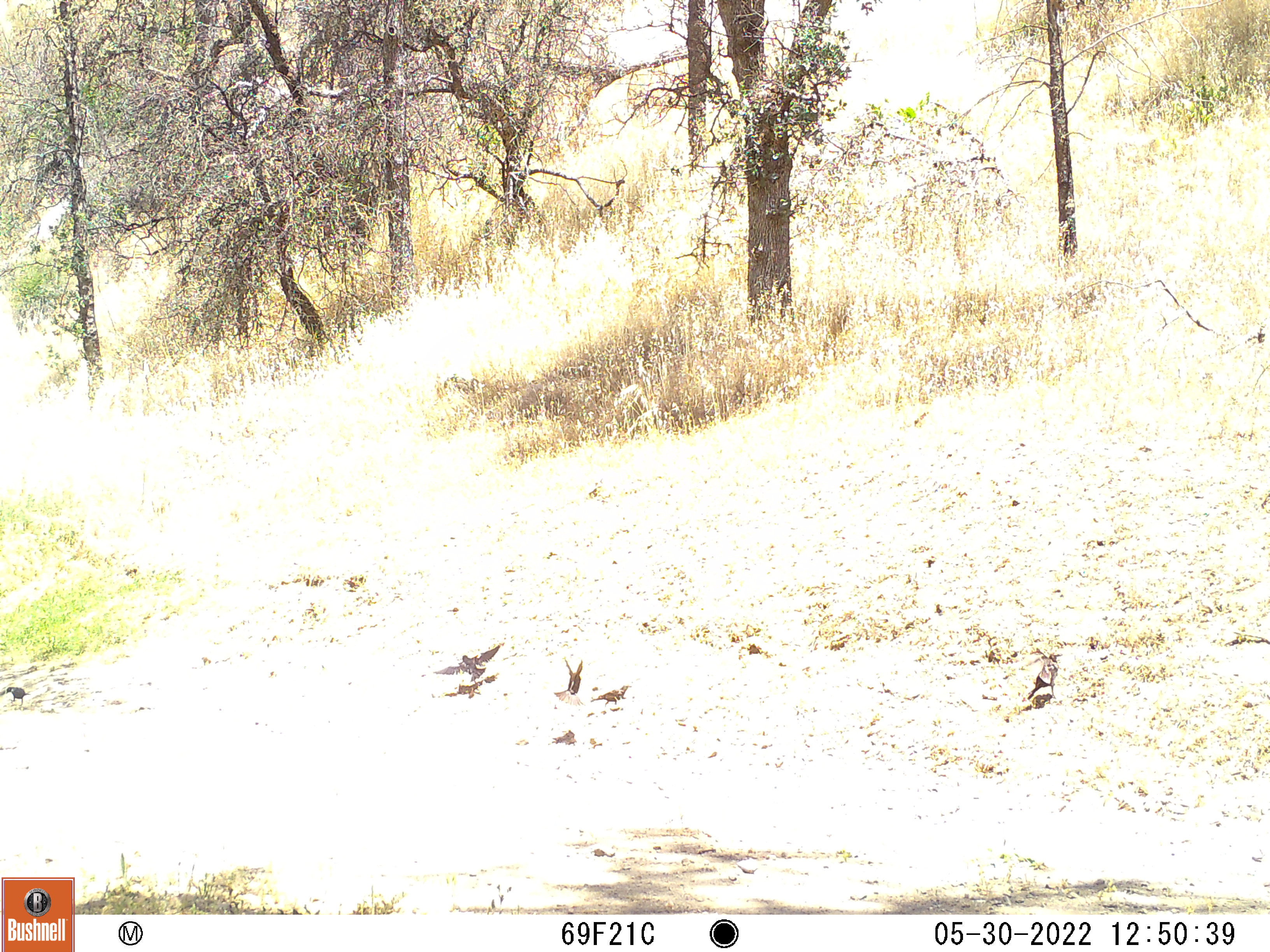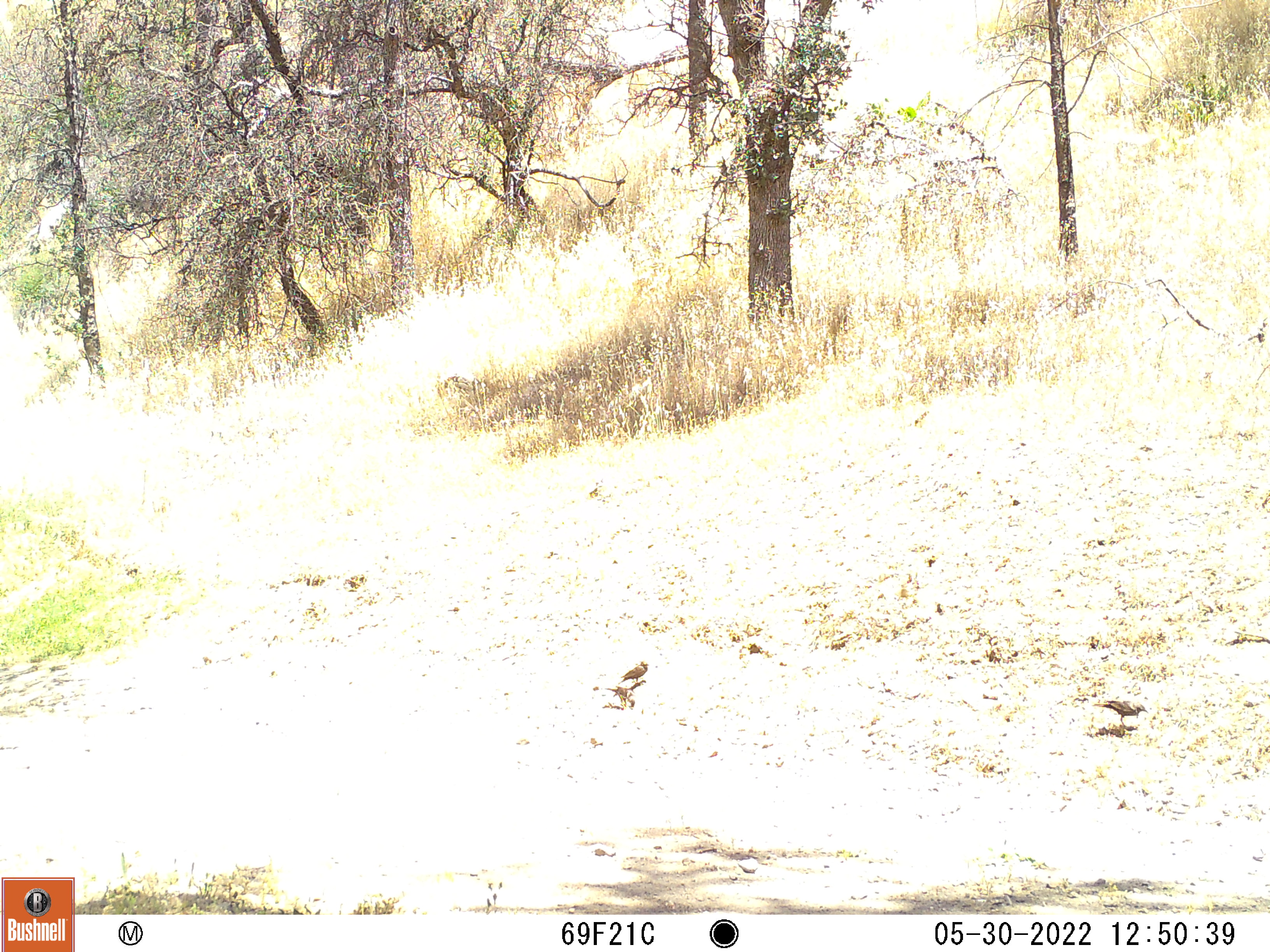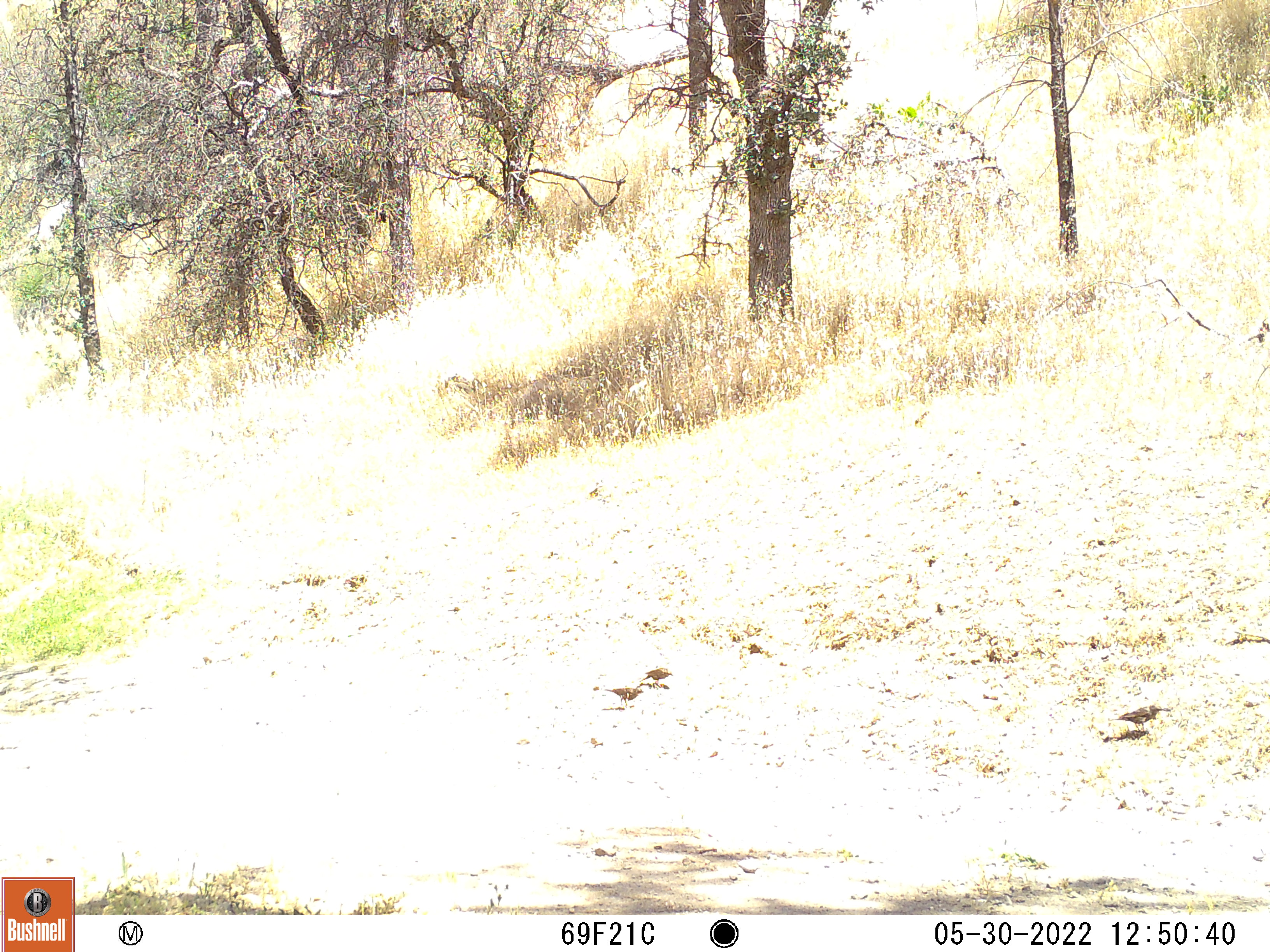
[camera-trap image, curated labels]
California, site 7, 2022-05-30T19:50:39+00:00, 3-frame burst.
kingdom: Animalia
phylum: Chordata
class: Aves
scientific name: Aves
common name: bird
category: unknown bird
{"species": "unknown bird (bird) (Aves)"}